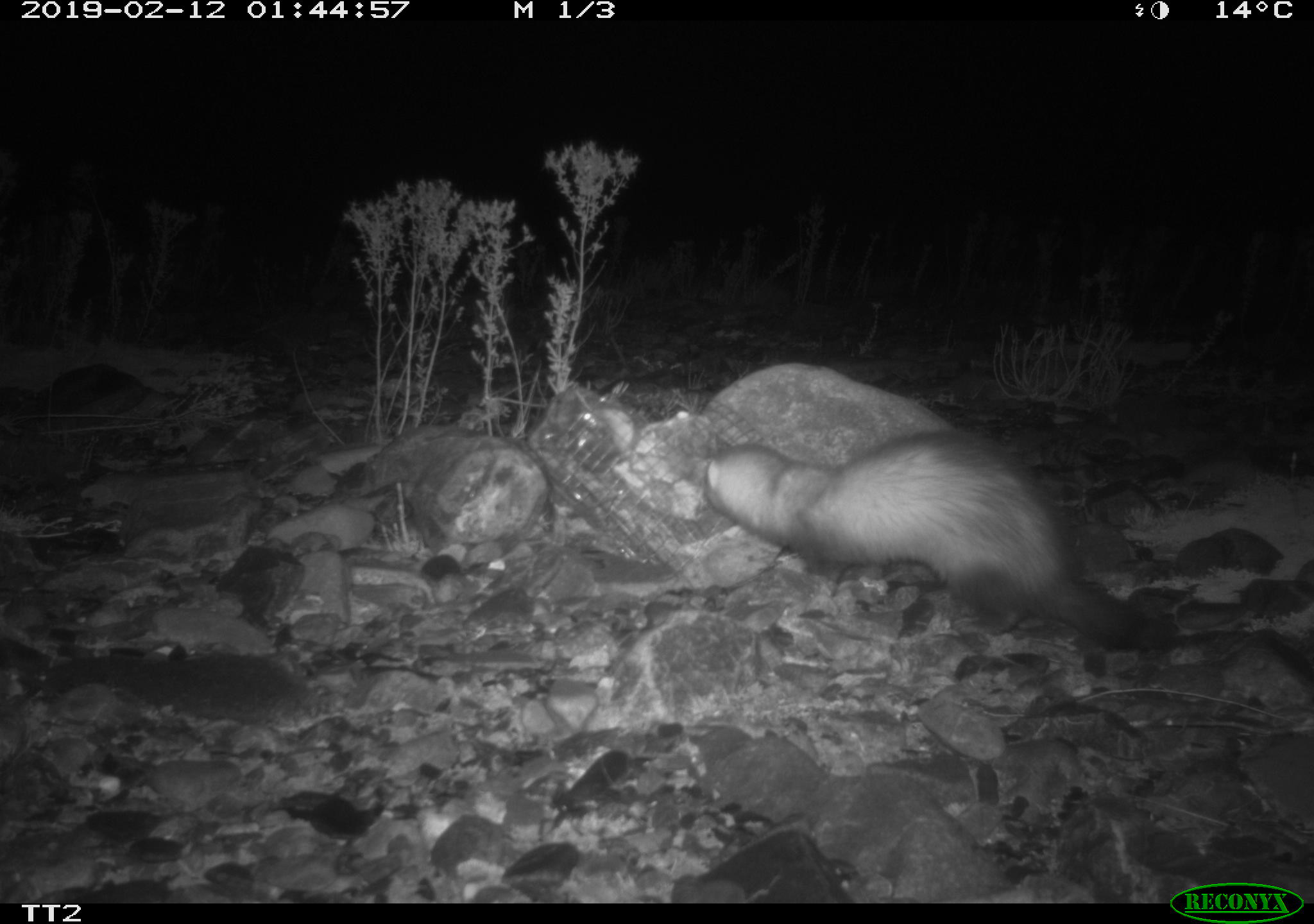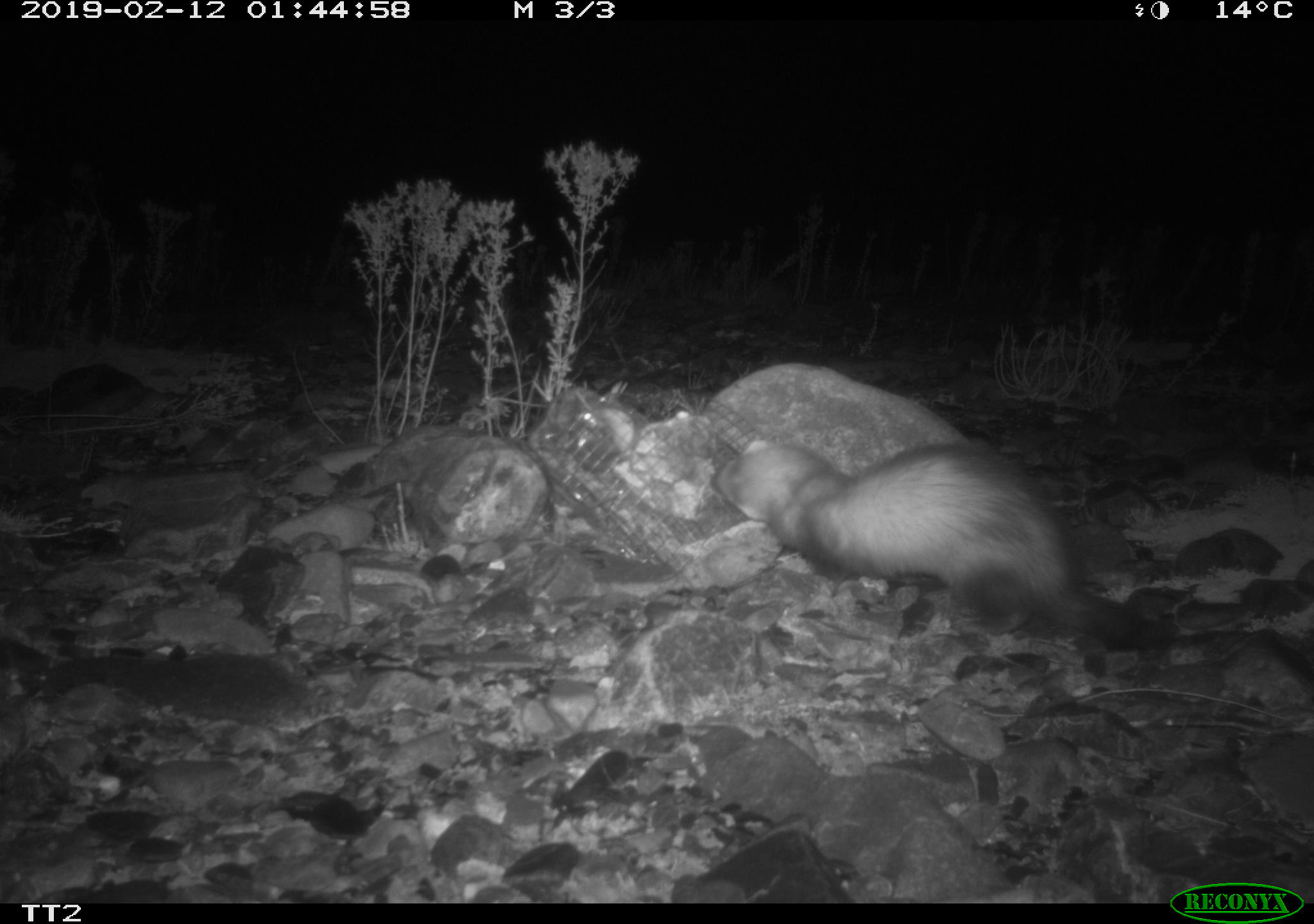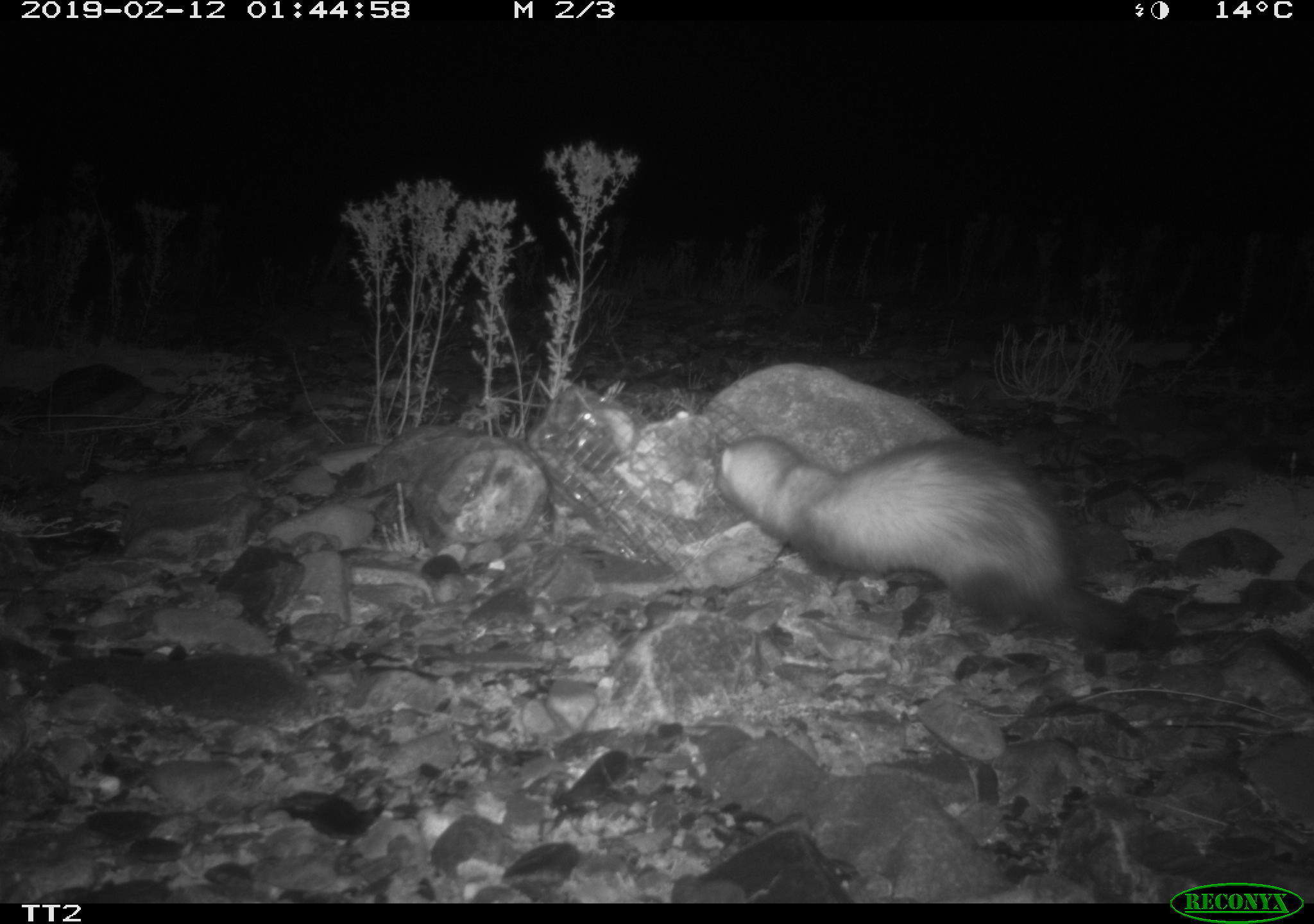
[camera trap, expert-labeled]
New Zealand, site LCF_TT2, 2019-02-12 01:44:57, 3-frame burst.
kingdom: Animalia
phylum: Chordata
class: Mammalia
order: Carnivora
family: Mustelidae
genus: Mustela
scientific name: Mustela furo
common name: ferret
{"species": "ferret (Mustela furo)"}